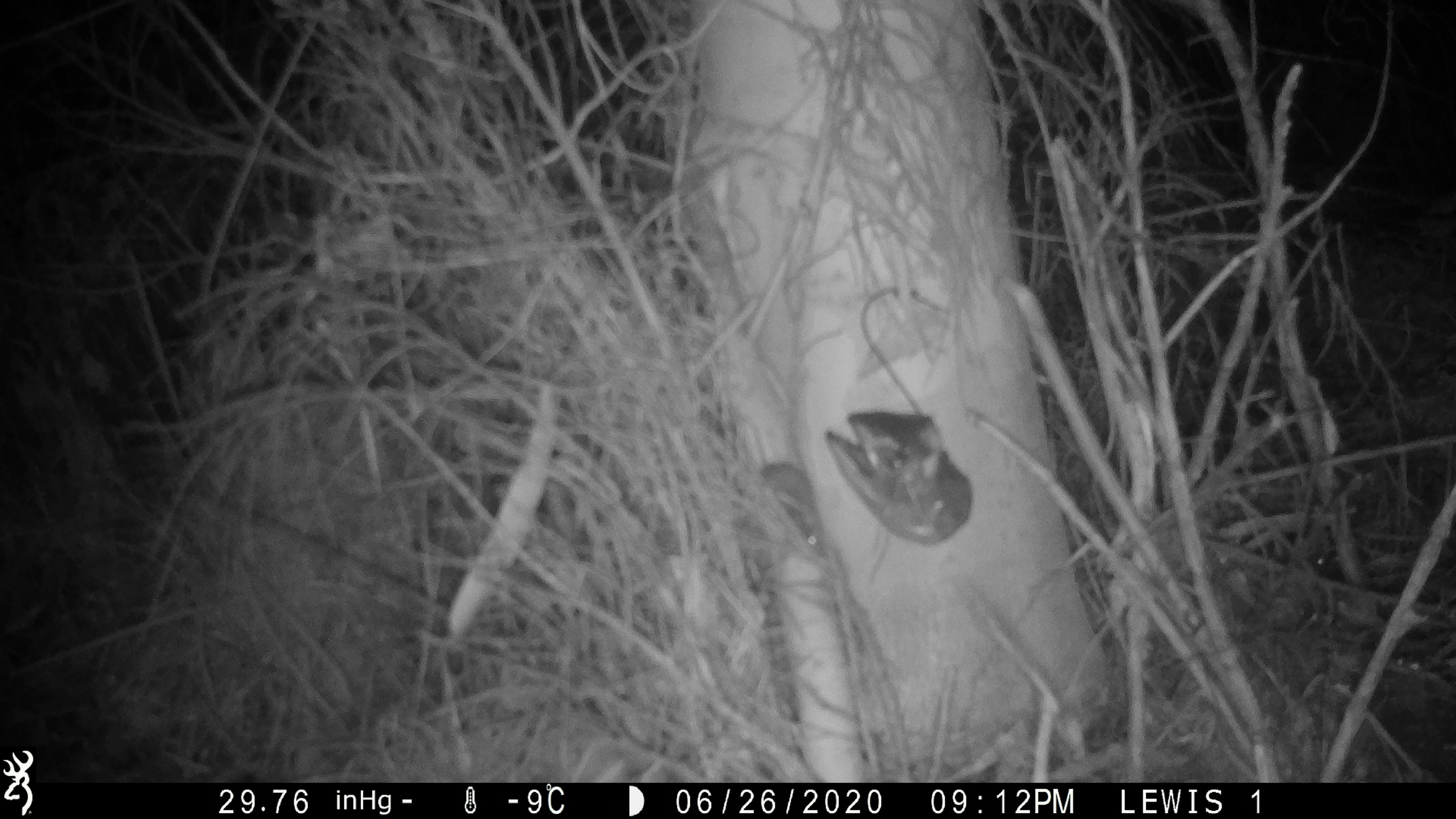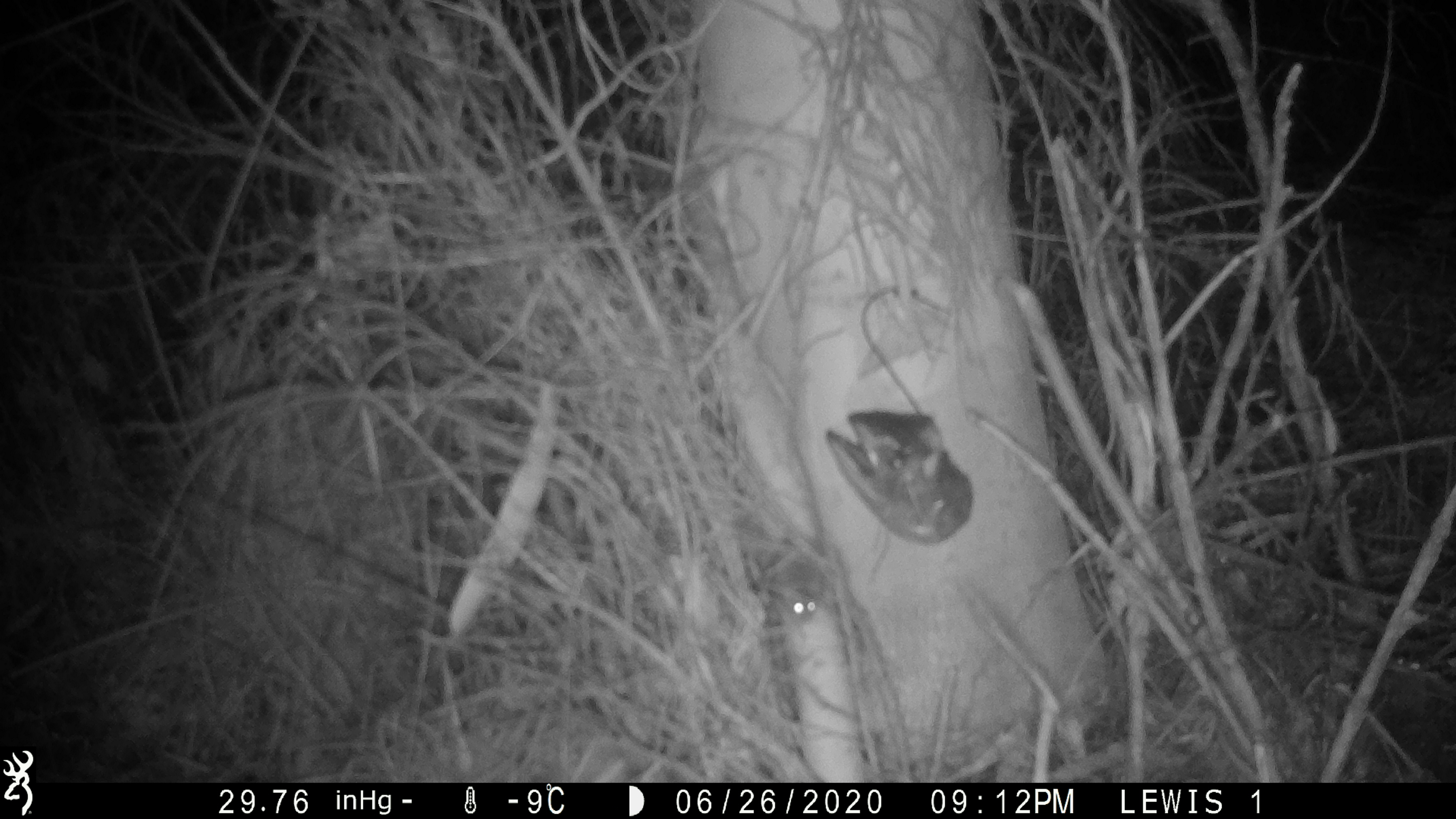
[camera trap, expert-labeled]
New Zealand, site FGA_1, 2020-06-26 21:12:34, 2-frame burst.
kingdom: Animalia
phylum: Chordata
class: Mammalia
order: Rodentia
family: Muridae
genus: Mus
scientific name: Mus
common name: mouse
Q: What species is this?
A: Mouse (Mus).